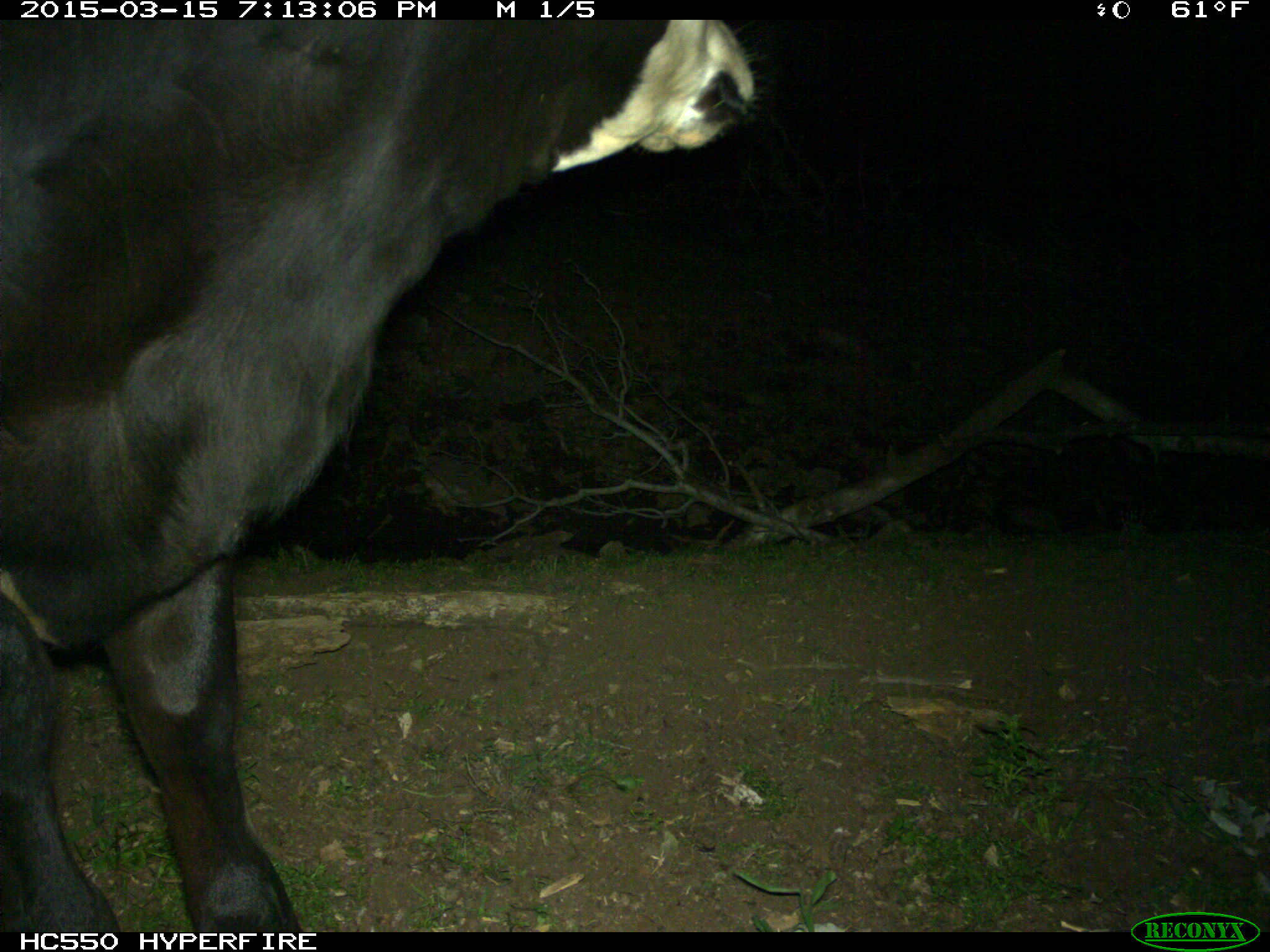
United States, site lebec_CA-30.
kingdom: Animalia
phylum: Chordata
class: Mammalia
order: Artiodactyla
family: Bovidae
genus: Bos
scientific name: Bos taurus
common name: domestic cow